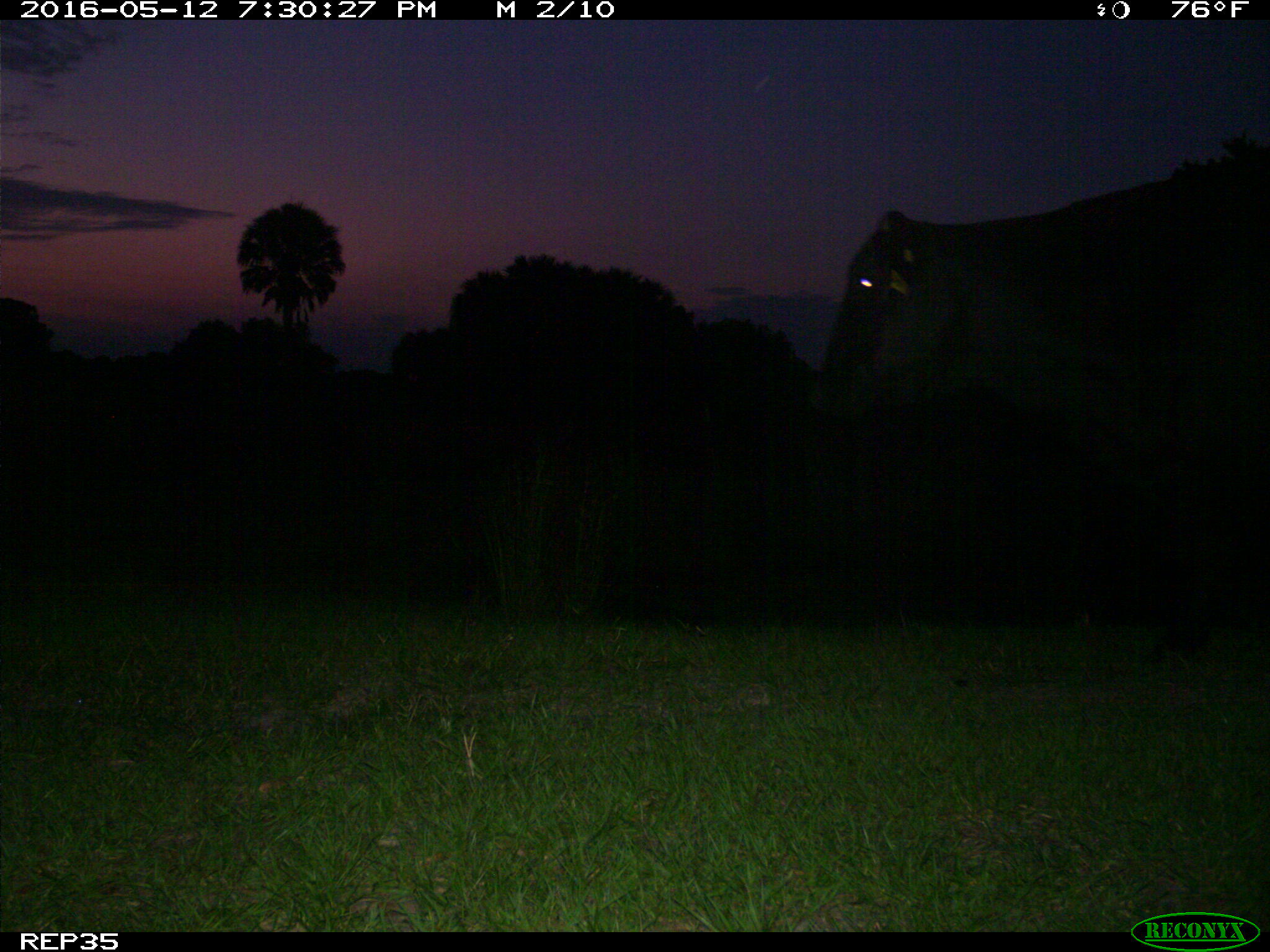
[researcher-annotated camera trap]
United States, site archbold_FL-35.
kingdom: Animalia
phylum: Chordata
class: Mammalia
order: Artiodactyla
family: Bovidae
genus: Bos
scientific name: Bos taurus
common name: domestic cow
Bos taurus (domestic cow).